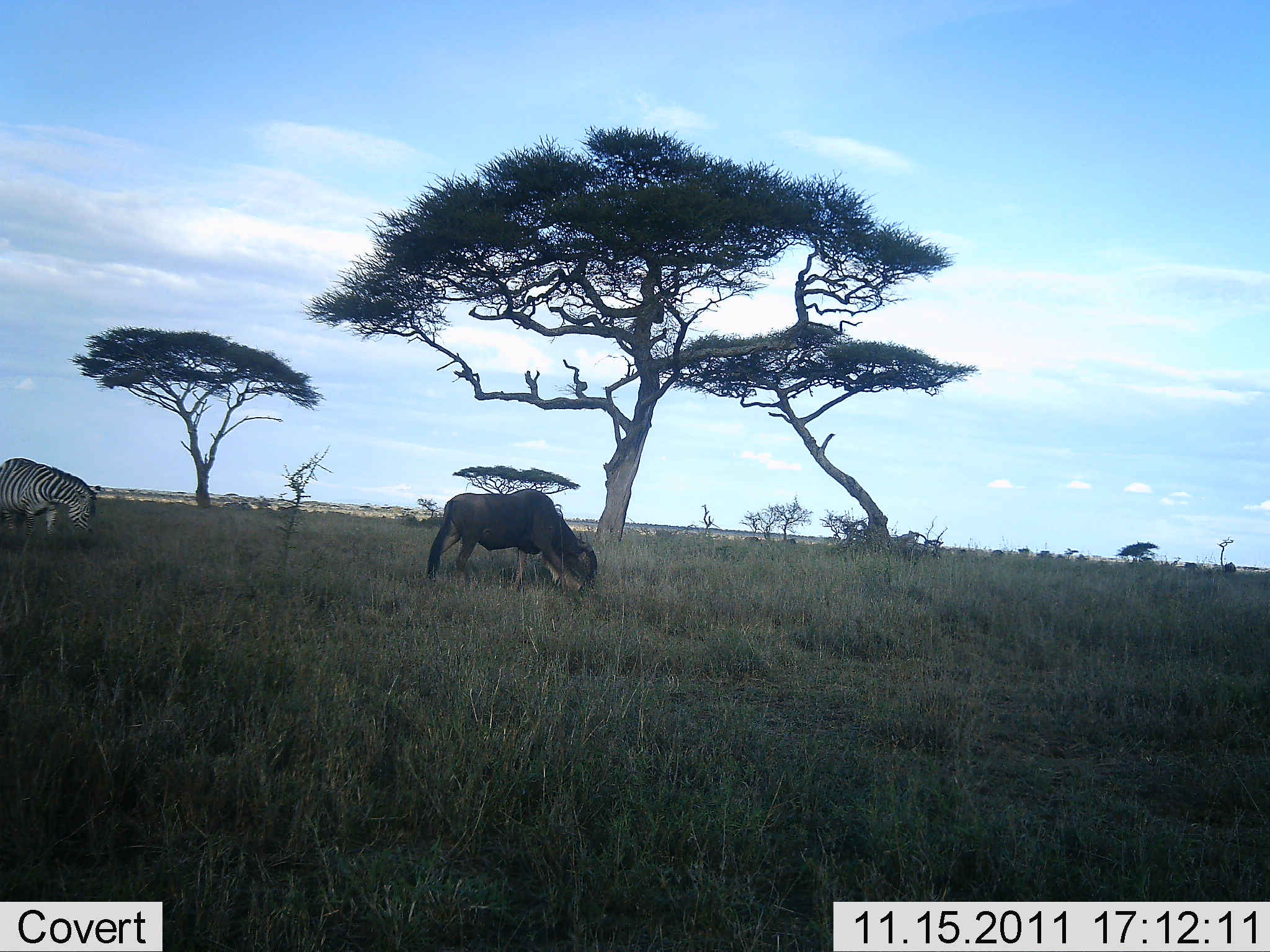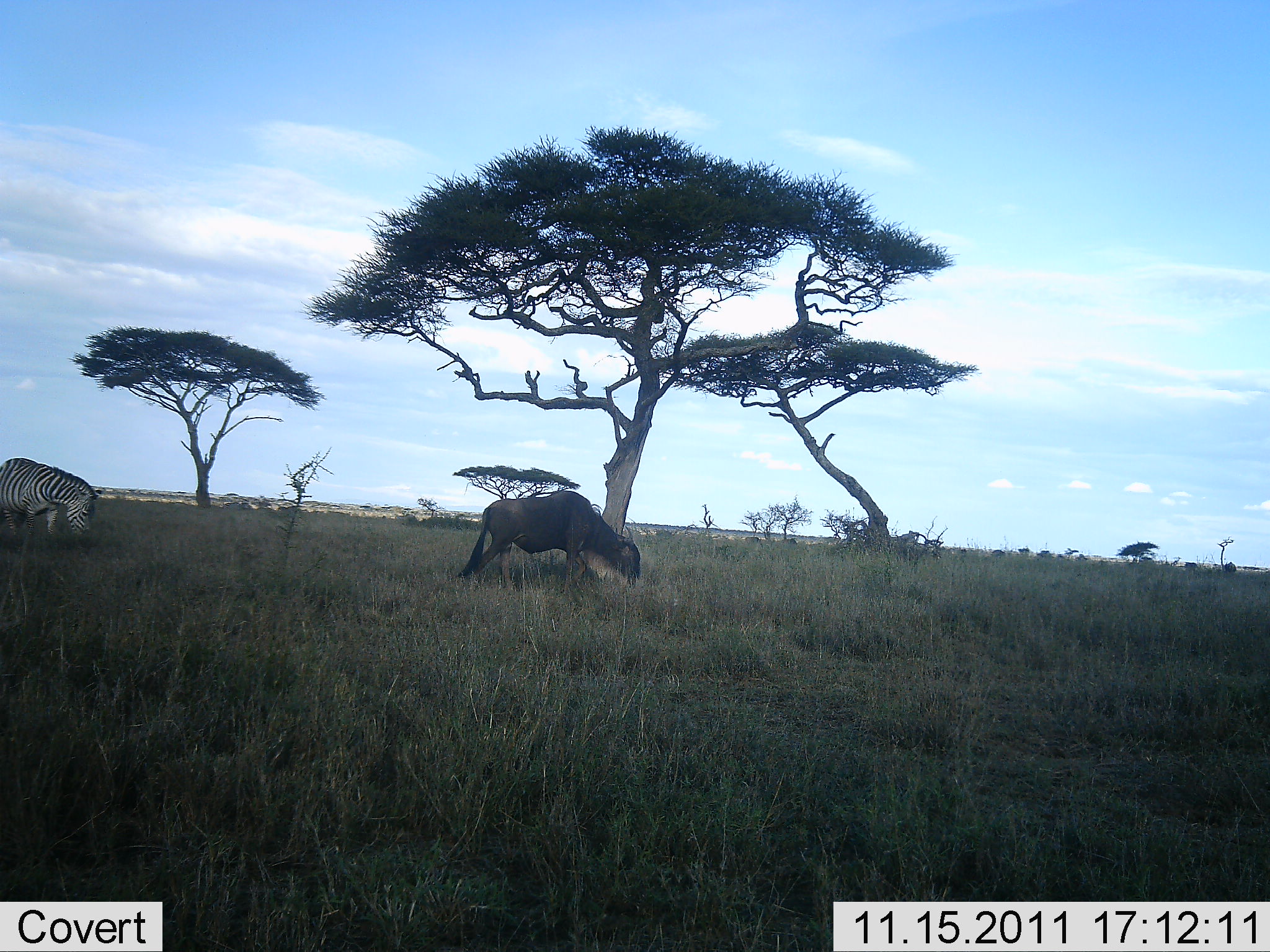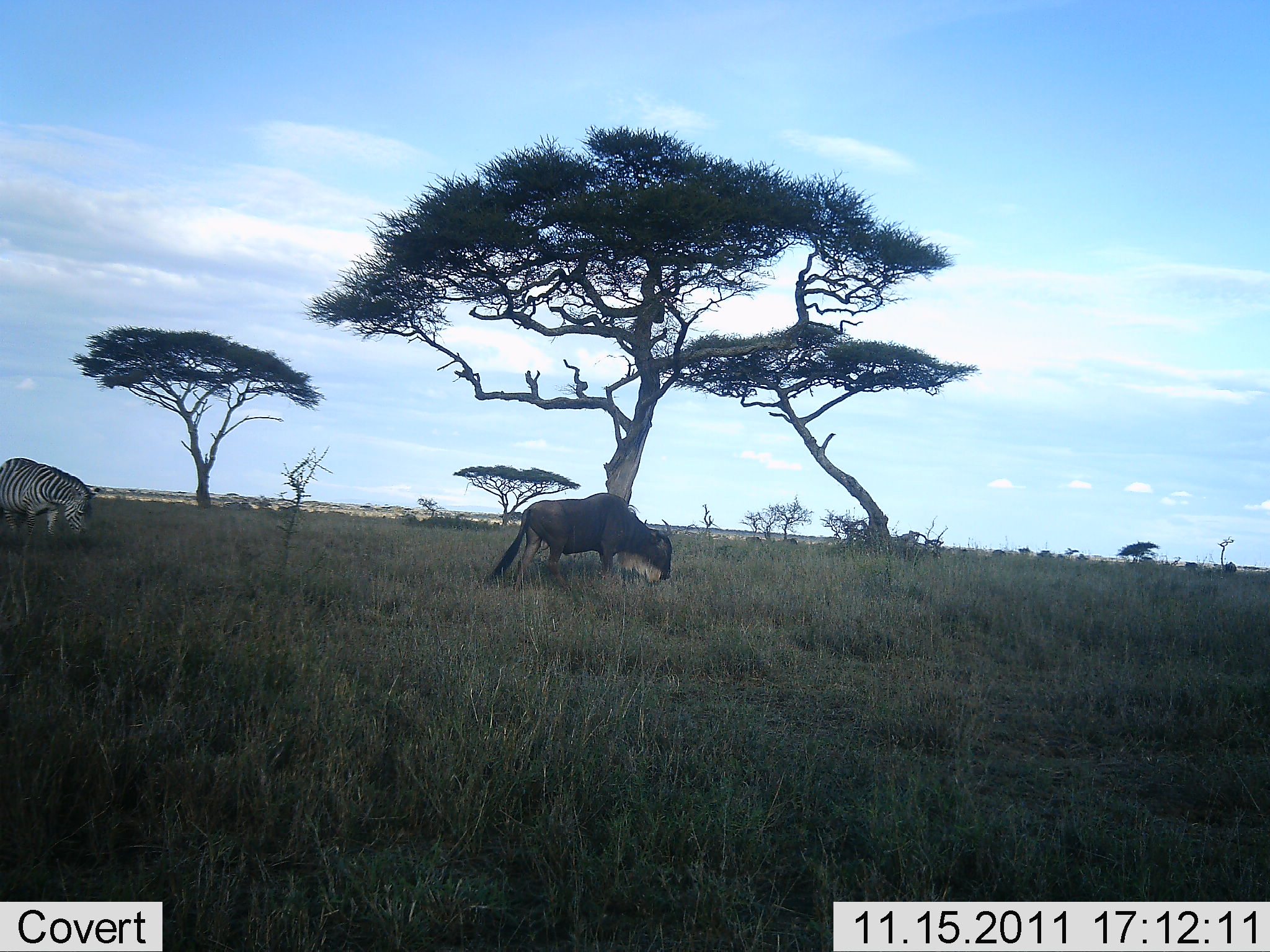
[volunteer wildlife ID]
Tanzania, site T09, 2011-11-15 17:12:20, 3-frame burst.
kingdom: Animalia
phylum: Chordata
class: Mammalia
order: Artiodactyla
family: Bovidae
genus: Connochaetes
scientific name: Connochaetes taurinus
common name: blue wildebeest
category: wildebeest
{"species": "wildebeest (blue wildebeest) (Connochaetes taurinus)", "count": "1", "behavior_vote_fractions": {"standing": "18%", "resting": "0%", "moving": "36%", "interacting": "0%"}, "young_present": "0%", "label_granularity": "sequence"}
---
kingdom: Animalia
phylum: Chordata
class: Mammalia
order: Perissodactyla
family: Equidae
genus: Equus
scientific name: Equus quagga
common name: plains zebra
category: zebra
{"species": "zebra (plains zebra) (Equus quagga)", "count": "1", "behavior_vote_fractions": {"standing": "25%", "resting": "0%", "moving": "0%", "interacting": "0%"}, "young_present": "0%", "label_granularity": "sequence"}